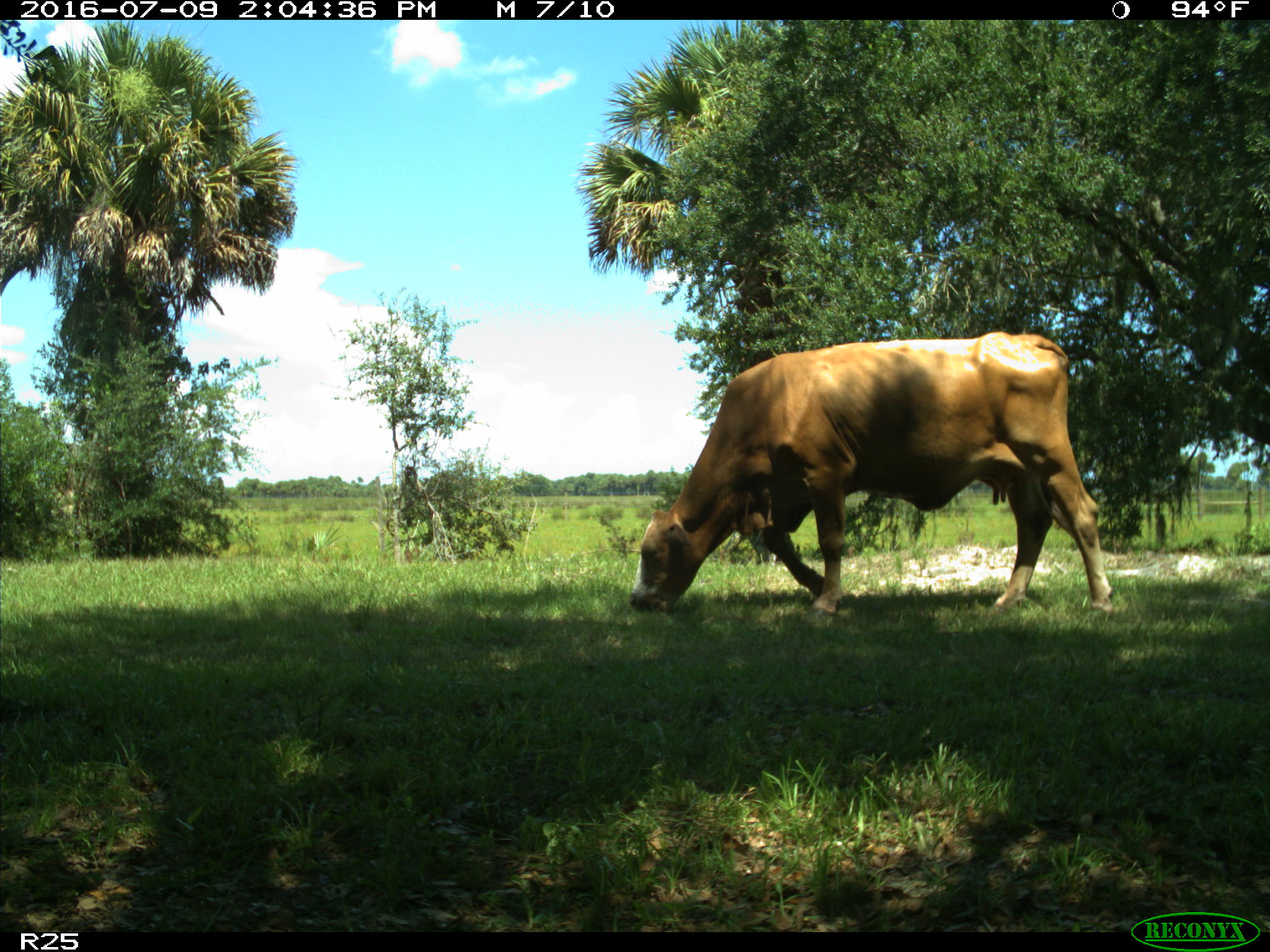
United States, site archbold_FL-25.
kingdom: Animalia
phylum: Chordata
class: Mammalia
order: Artiodactyla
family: Bovidae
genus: Bos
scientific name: Bos taurus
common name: domestic cow